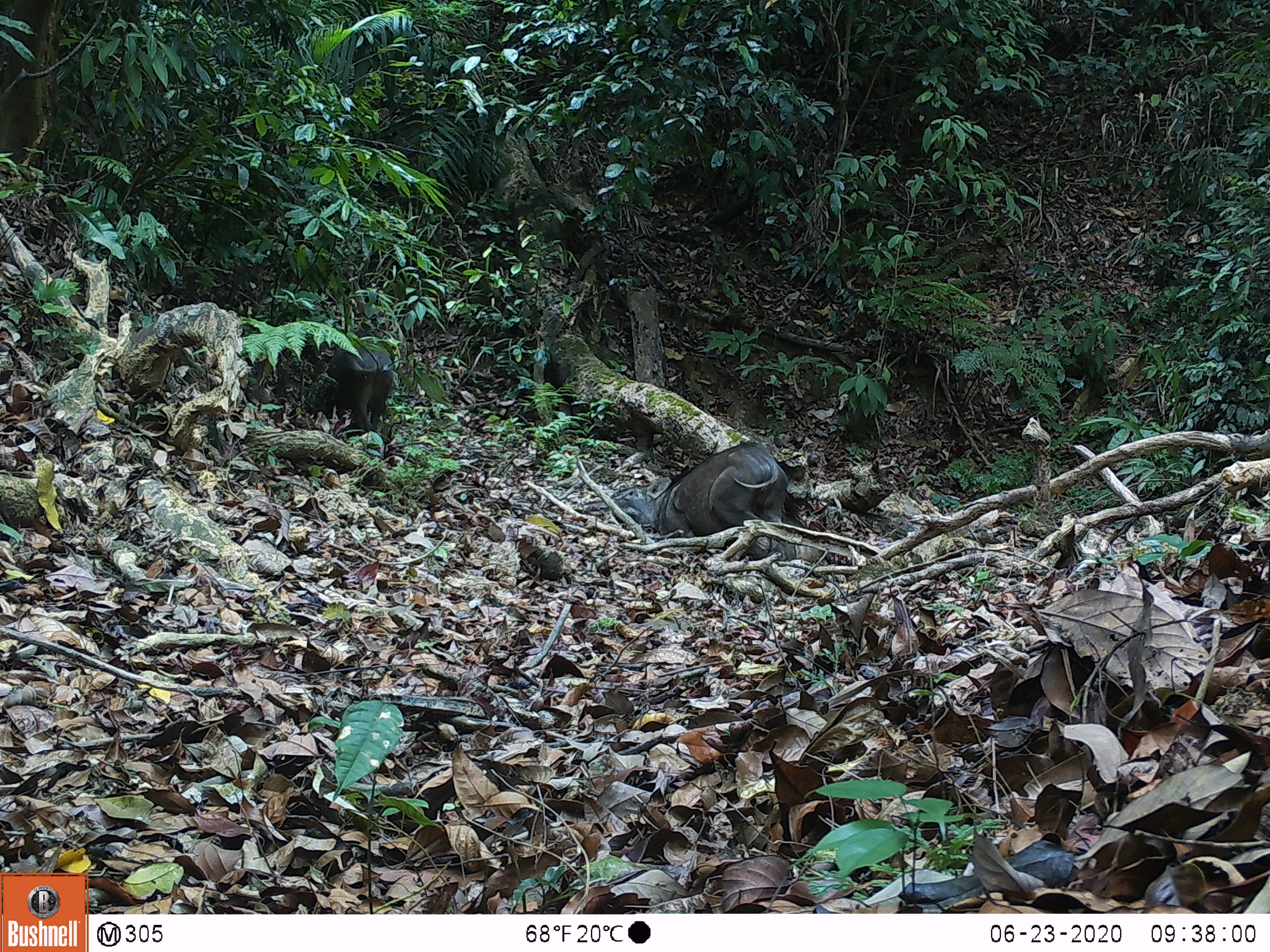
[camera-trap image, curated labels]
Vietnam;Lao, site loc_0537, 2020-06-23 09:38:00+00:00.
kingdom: Animalia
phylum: Chordata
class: Mammalia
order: Artiodactyla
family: Suidae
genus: Sus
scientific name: Sus scrofa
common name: eurasian wild pig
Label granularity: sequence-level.